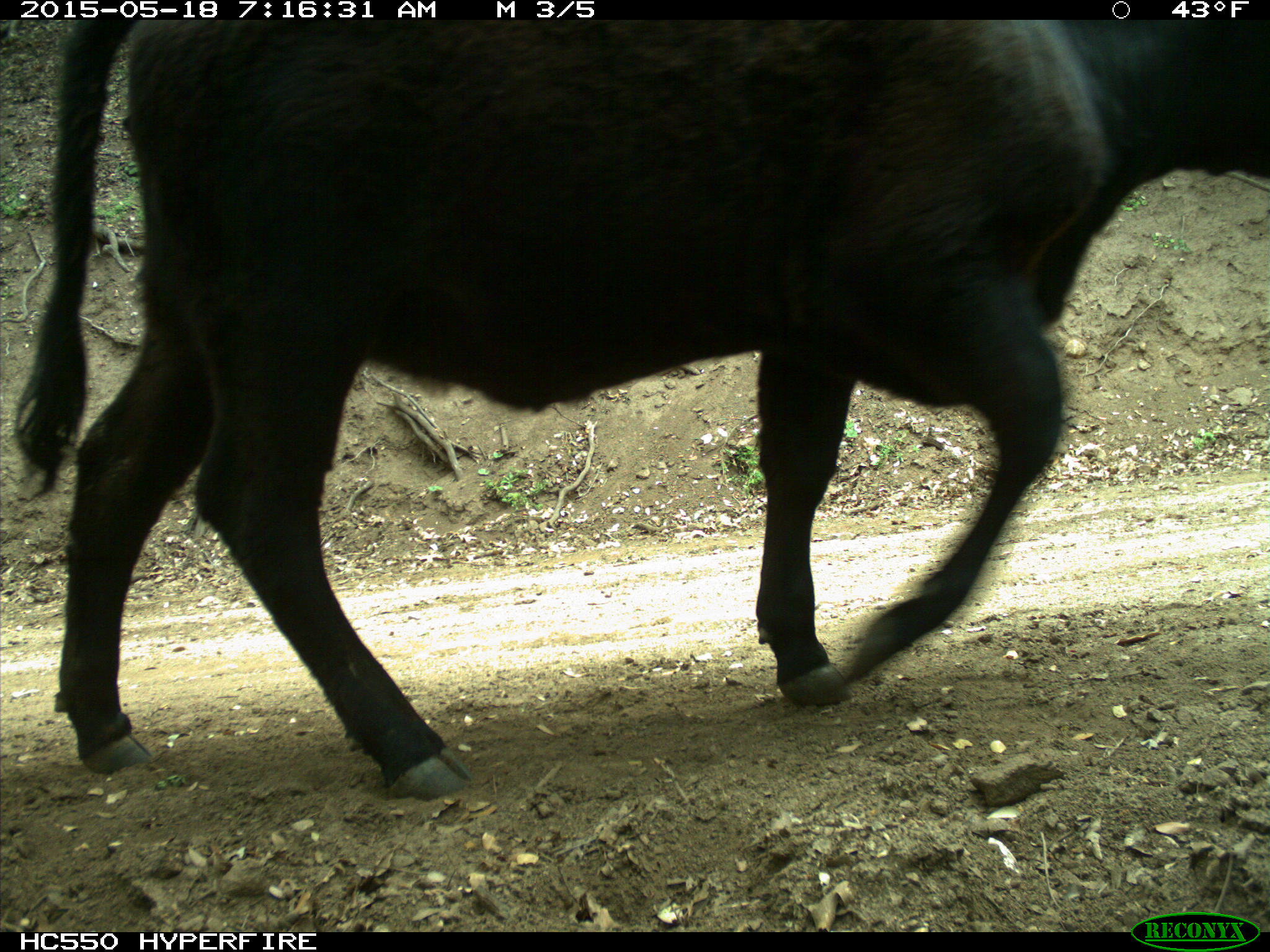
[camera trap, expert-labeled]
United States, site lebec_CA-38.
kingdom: Animalia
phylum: Chordata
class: Mammalia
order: Artiodactyla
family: Bovidae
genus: Bos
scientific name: Bos taurus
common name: domestic cow